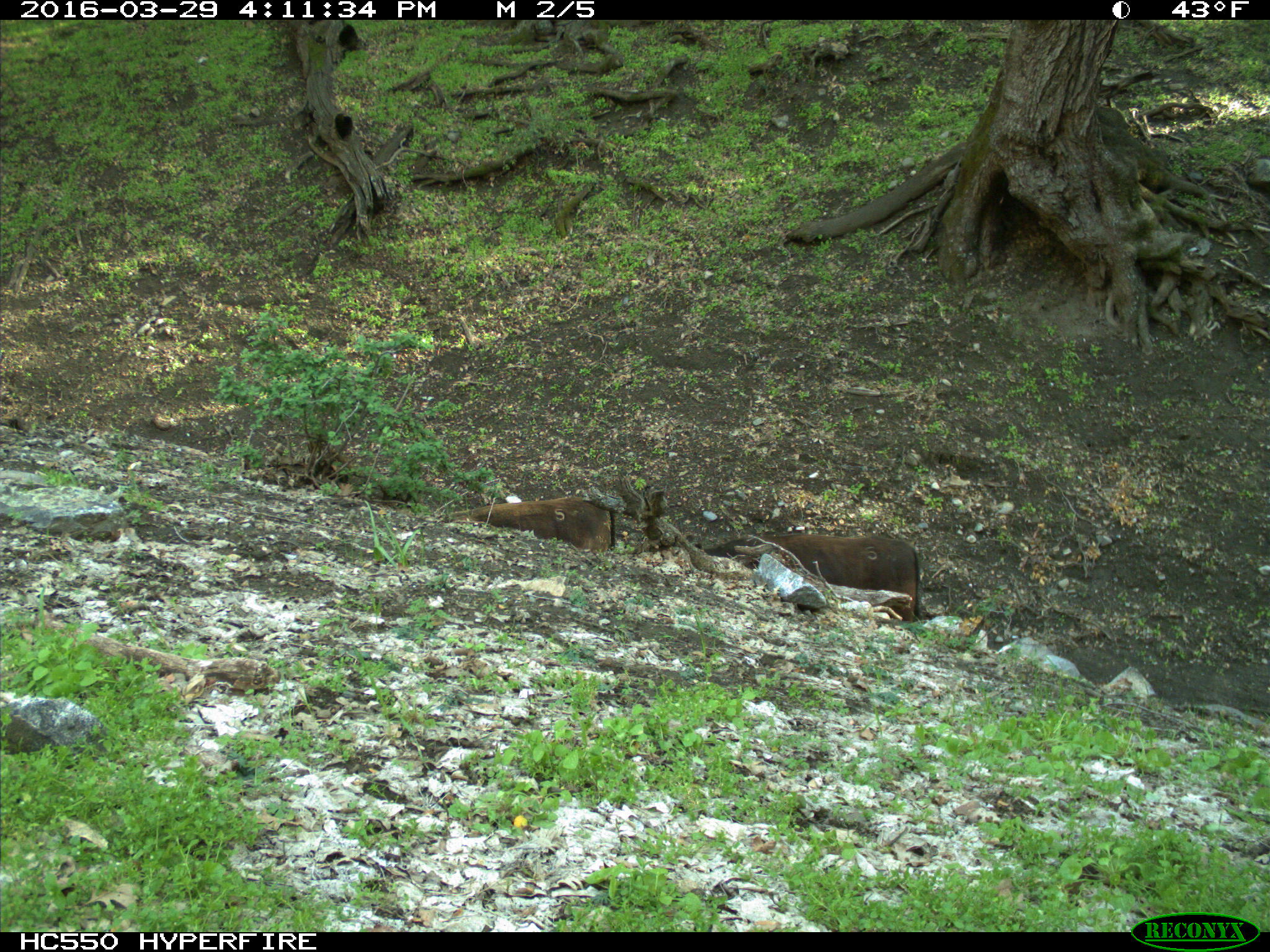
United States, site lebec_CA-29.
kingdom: Animalia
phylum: Chordata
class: Mammalia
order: Artiodactyla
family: Bovidae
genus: Bos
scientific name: Bos taurus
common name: domestic cow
Bos taurus (domestic cow).